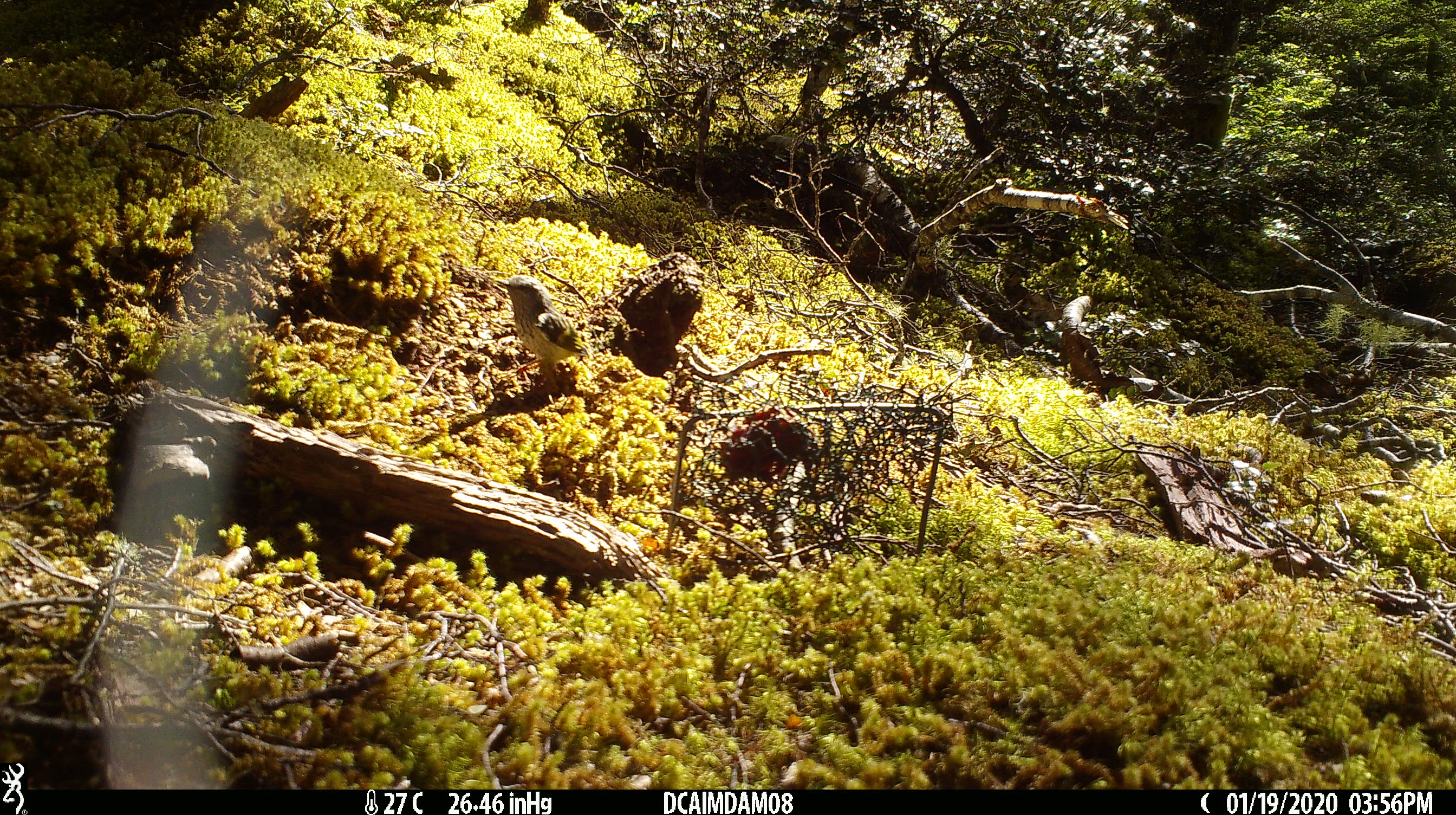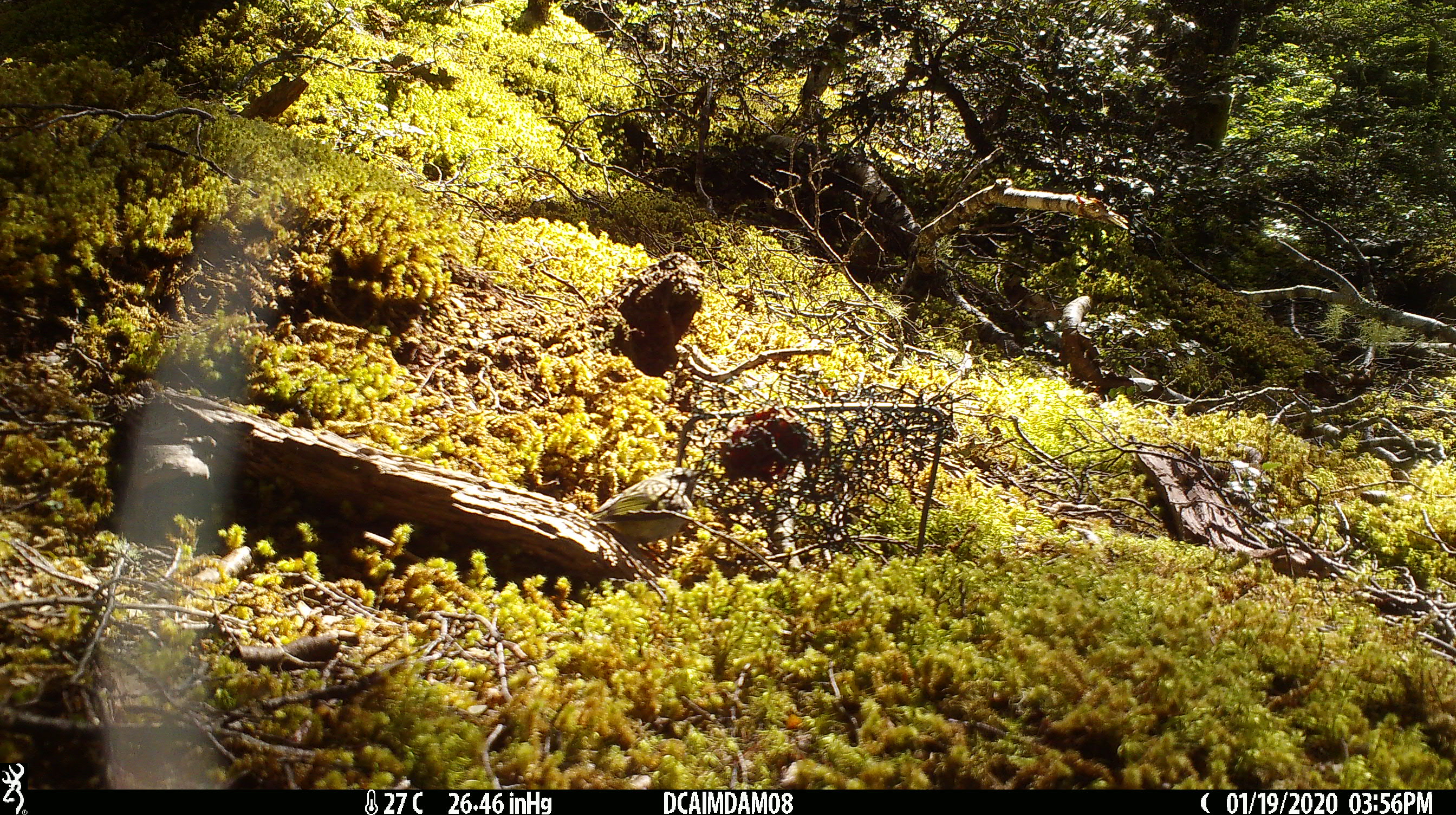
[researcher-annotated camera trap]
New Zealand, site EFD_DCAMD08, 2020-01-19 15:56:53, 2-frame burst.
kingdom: Animalia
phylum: Chordata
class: Aves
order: Passeriformes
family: Acanthisittidae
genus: Acanthisitta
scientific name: Acanthisitta chloris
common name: rifleman